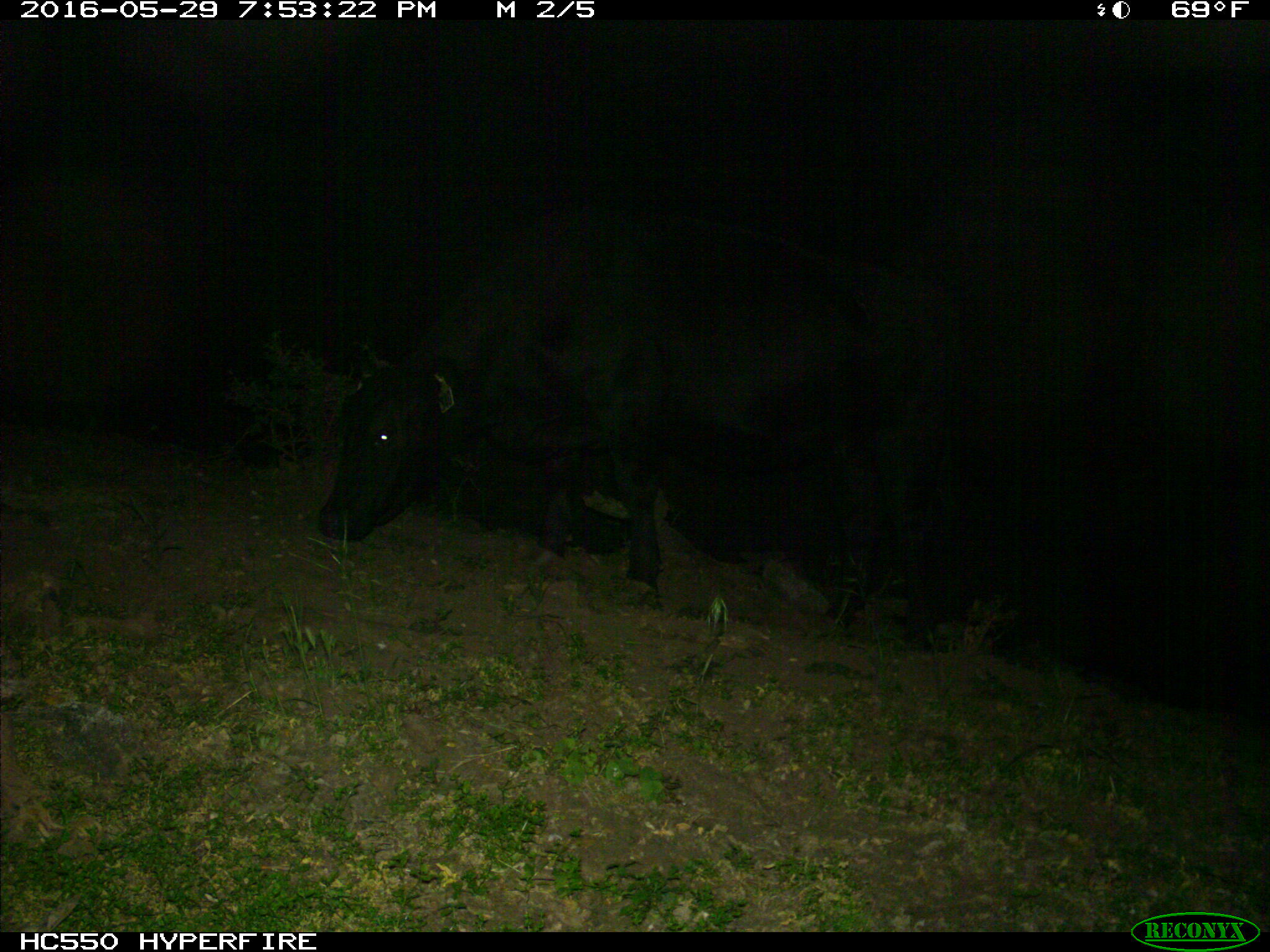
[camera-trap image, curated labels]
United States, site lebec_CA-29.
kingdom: Animalia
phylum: Chordata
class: Mammalia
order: Artiodactyla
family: Bovidae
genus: Bos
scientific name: Bos taurus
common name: domestic cow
Bos taurus (domestic cow).